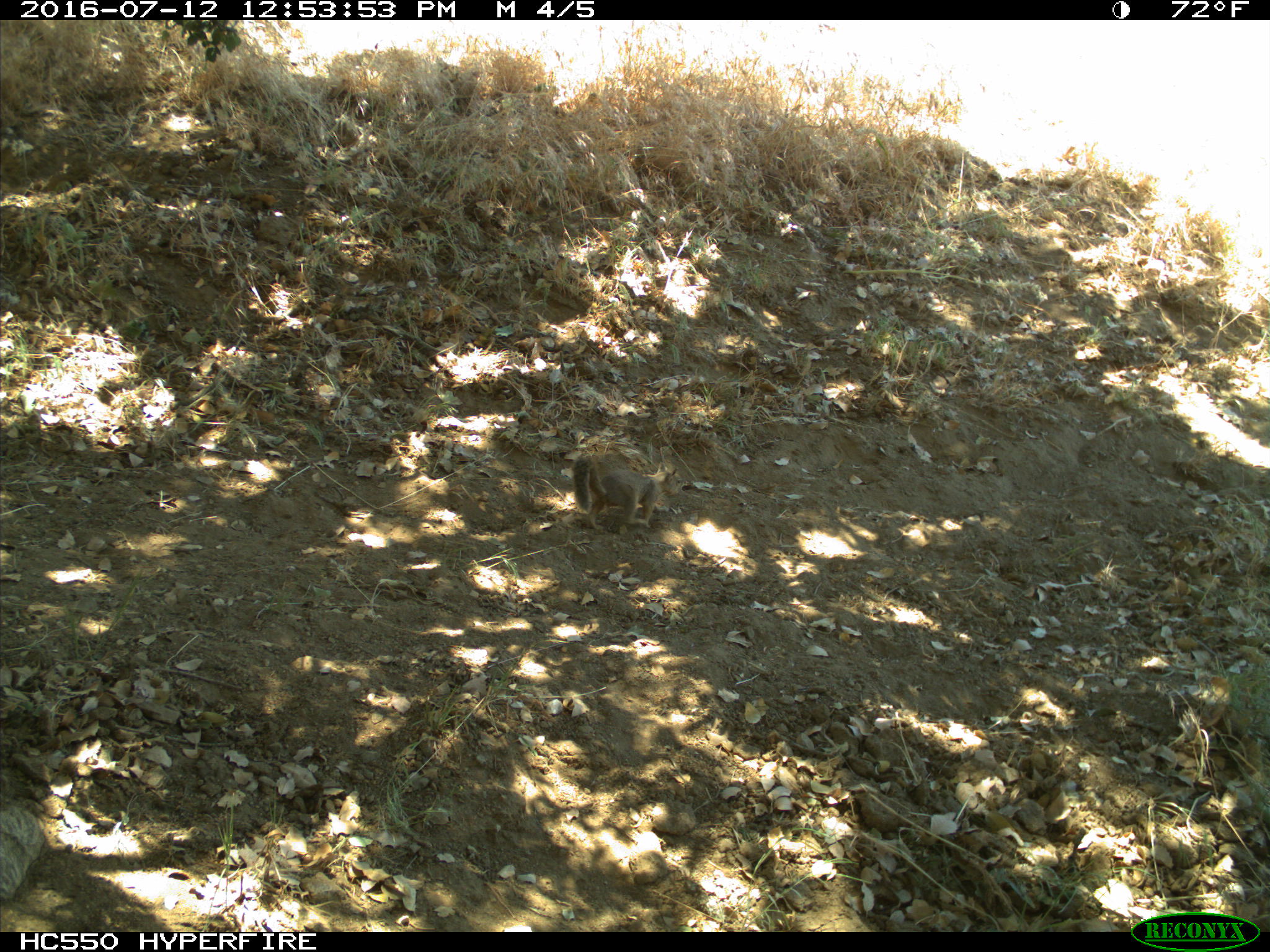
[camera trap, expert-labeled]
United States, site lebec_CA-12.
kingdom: Animalia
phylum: Chordata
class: Mammalia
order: Rodentia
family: Sciuridae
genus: Otospermophilus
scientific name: Otospermophilus beecheyi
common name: california ground squirrel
Otospermophilus beecheyi (california ground squirrel).